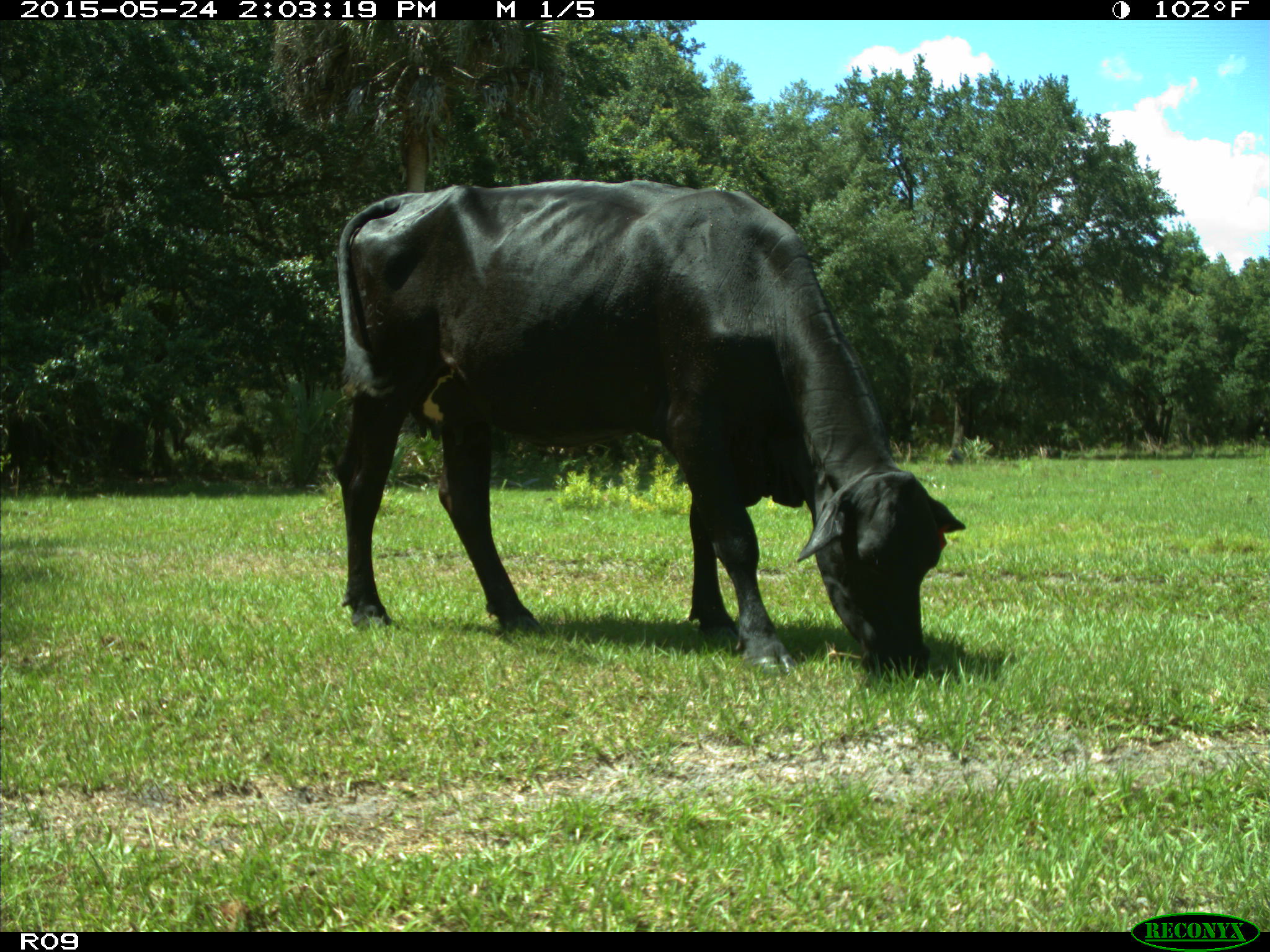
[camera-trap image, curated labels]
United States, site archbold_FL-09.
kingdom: Animalia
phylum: Chordata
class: Mammalia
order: Artiodactyla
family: Bovidae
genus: Bos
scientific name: Bos taurus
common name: domestic cow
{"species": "Bos taurus (domestic cow)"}